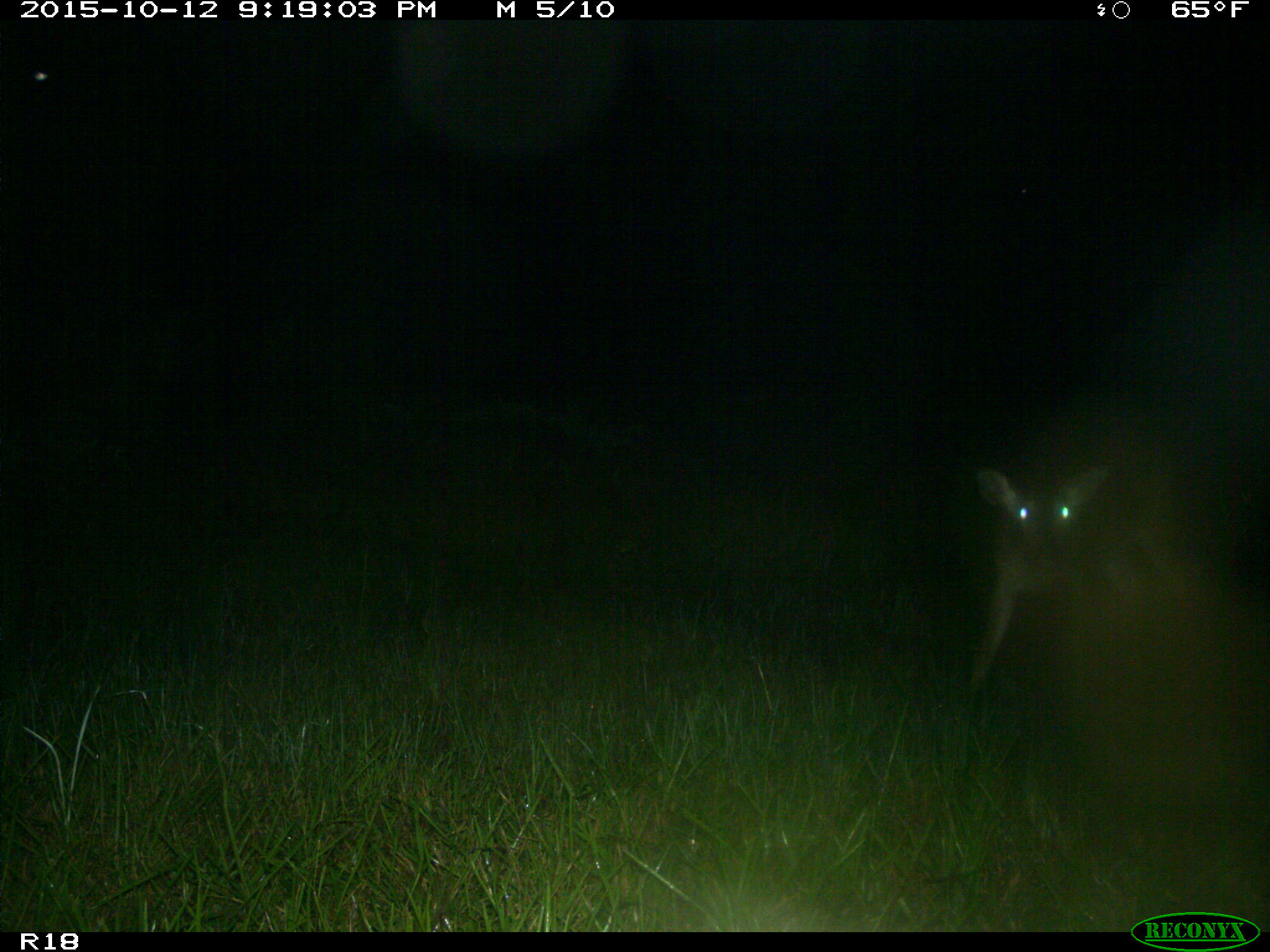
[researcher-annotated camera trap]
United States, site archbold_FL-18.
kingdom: Animalia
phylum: Chordata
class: Mammalia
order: Artiodactyla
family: Cervidae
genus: Odocoileus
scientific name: Odocoileus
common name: deer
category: unidentified deer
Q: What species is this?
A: Unidentified deer (deer) (Odocoileus).